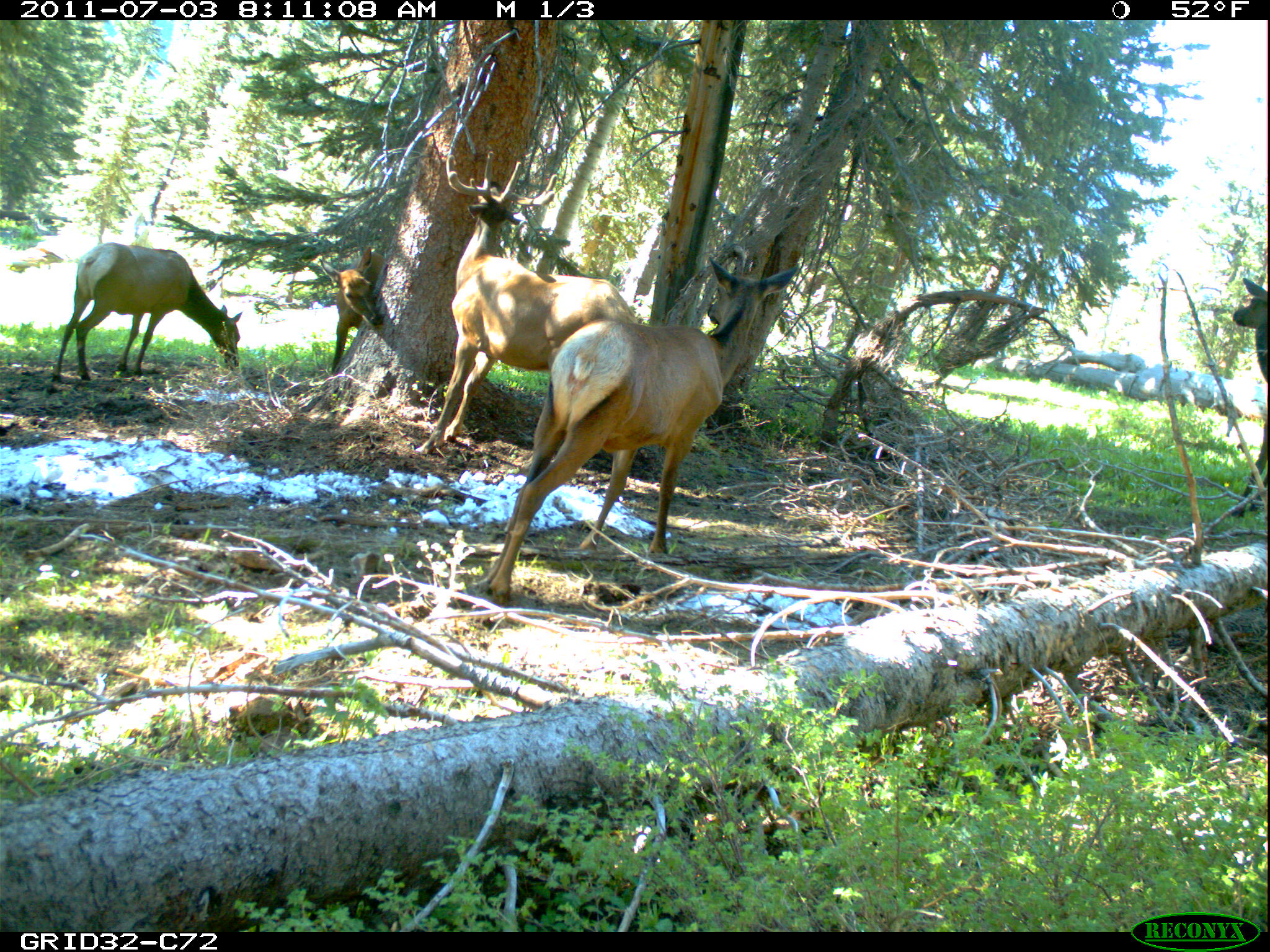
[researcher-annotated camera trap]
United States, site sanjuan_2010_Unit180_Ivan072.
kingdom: Animalia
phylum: Chordata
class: Mammalia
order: Artiodactyla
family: Cervidae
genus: Cervus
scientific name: Cervus elaphus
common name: red deer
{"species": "Cervus elaphus (red deer)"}